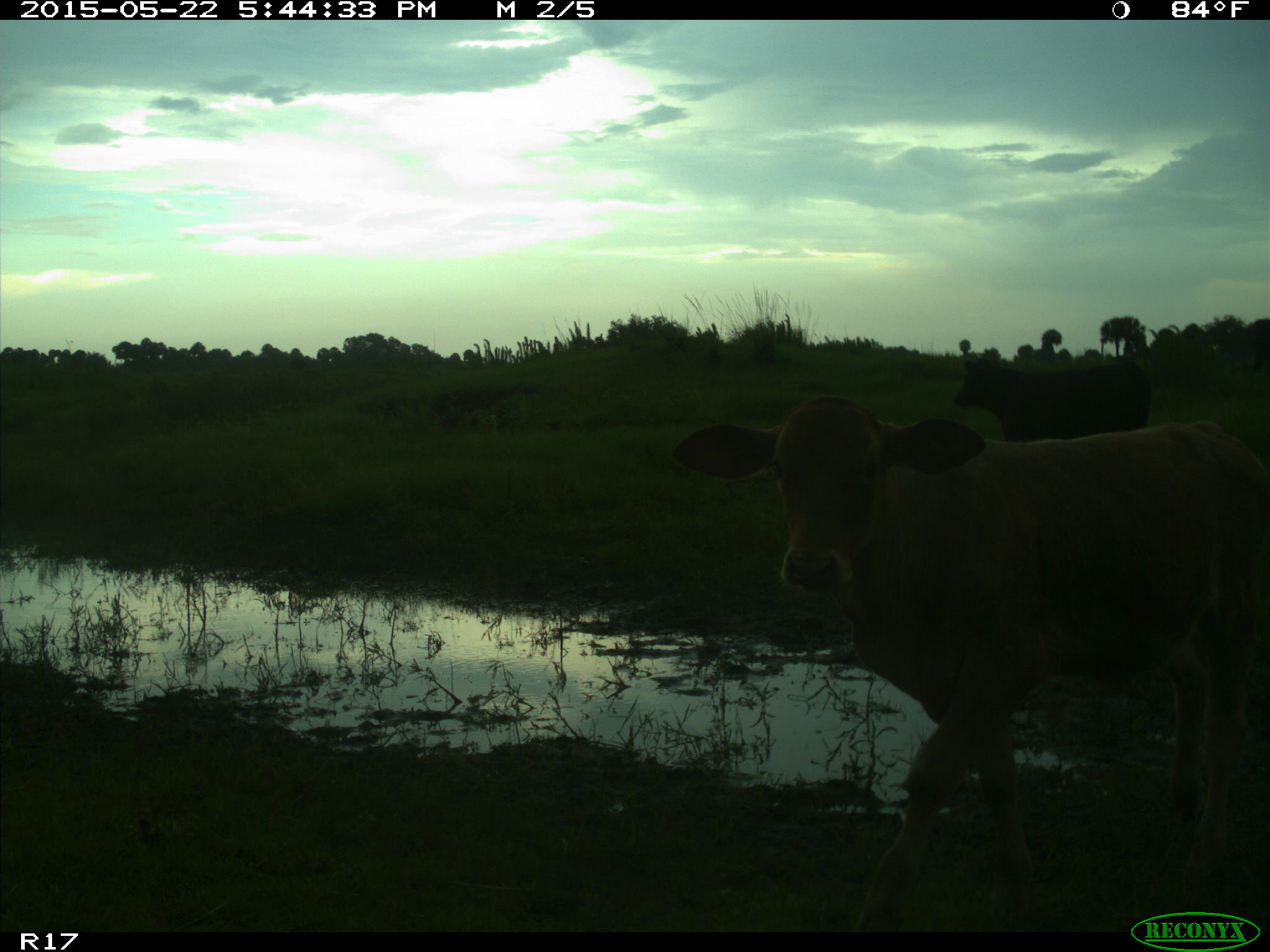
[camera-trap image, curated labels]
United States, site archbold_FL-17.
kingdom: Animalia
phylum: Chordata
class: Mammalia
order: Artiodactyla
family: Bovidae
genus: Bos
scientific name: Bos taurus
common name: domestic cow